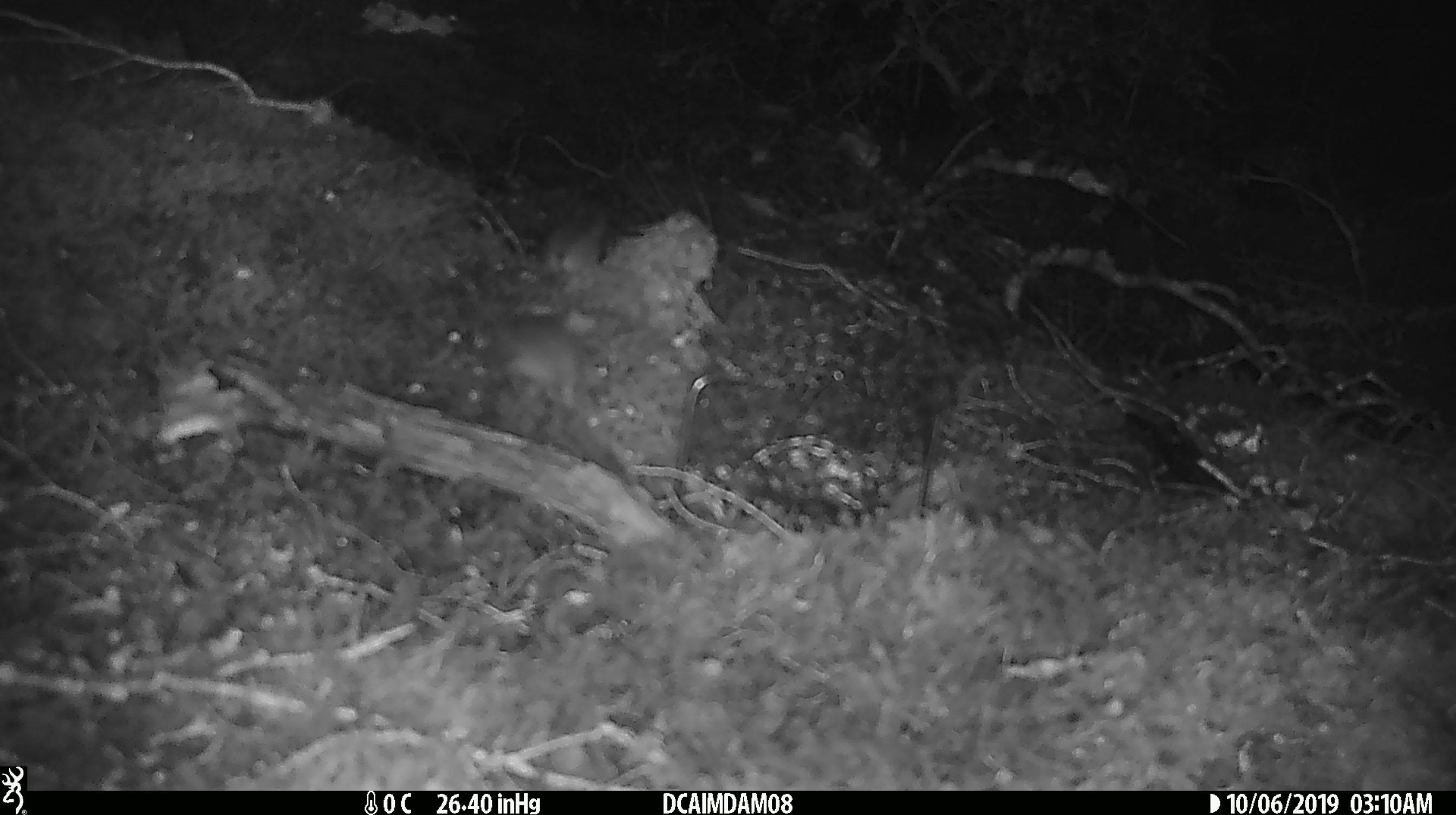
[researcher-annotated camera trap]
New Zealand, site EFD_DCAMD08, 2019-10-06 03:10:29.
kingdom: Animalia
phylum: Chordata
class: Mammalia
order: Rodentia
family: Muridae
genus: Mus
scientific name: Mus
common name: mouse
Mouse (Mus).